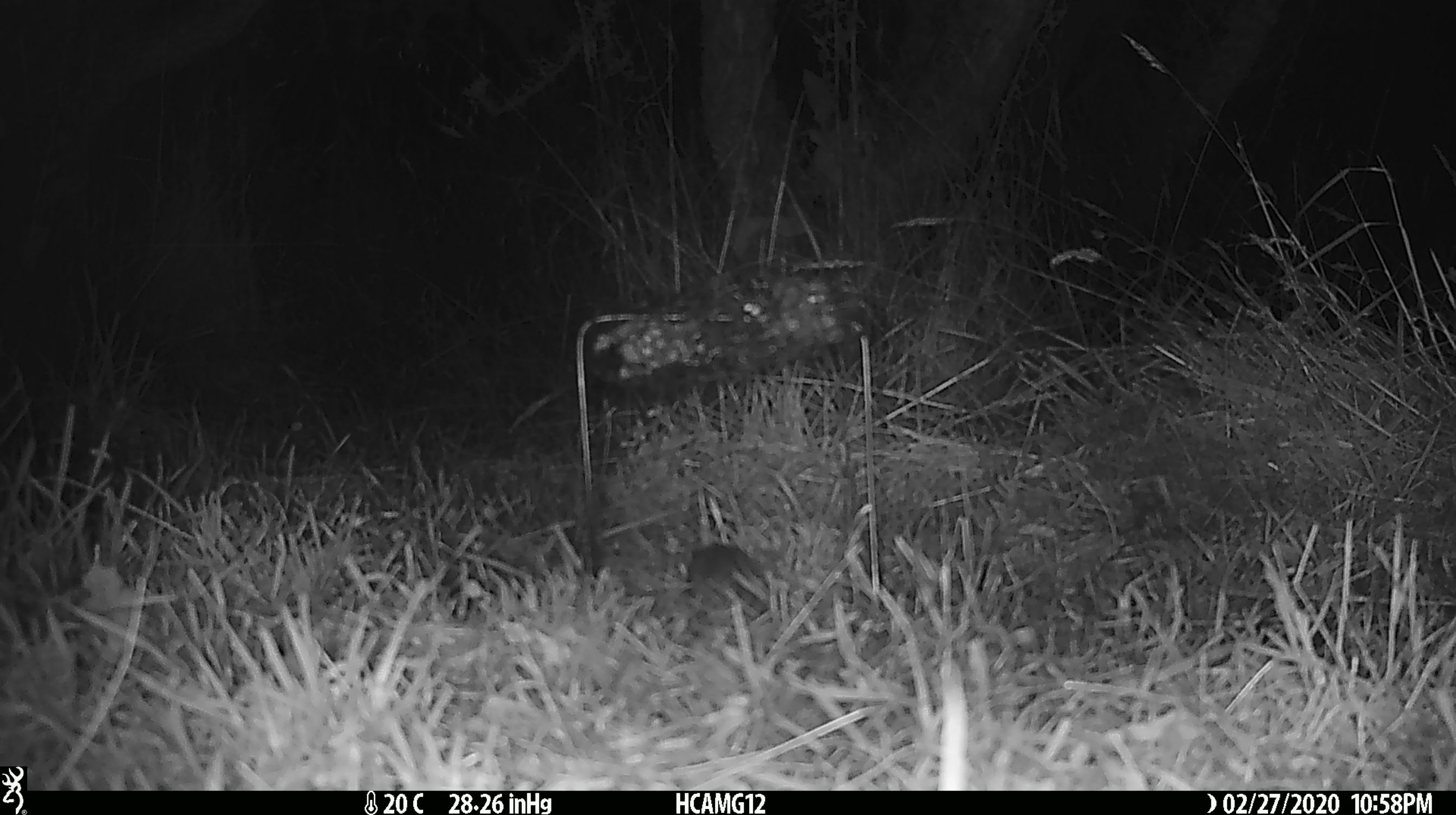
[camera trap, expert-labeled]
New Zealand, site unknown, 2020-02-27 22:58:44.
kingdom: Animalia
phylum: Chordata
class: Mammalia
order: Rodentia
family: Muridae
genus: Mus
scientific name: Mus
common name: mouse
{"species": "mouse (Mus)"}